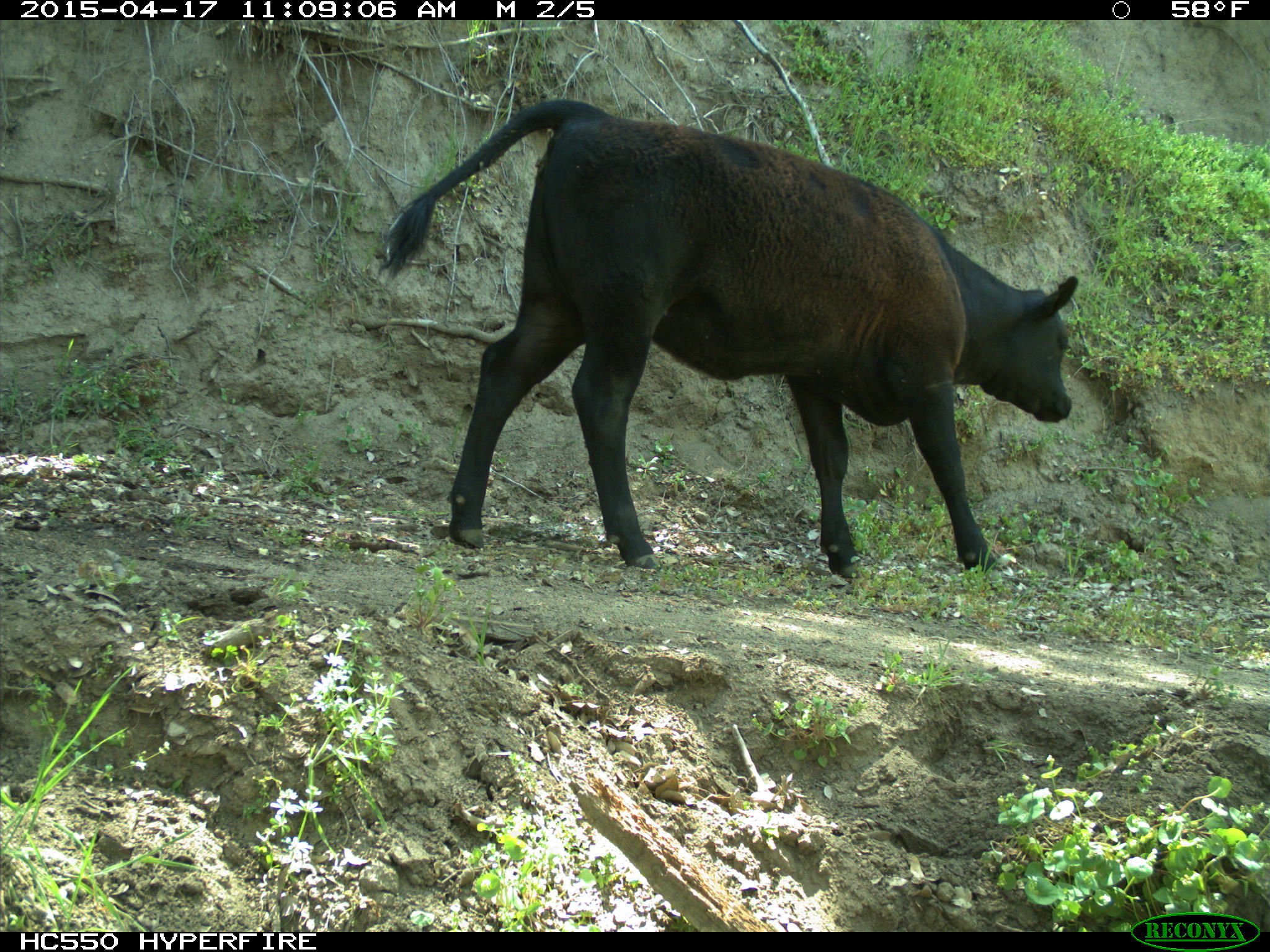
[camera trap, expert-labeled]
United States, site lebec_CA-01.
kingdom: Animalia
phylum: Chordata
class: Mammalia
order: Artiodactyla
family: Bovidae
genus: Bos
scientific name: Bos taurus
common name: domestic cow